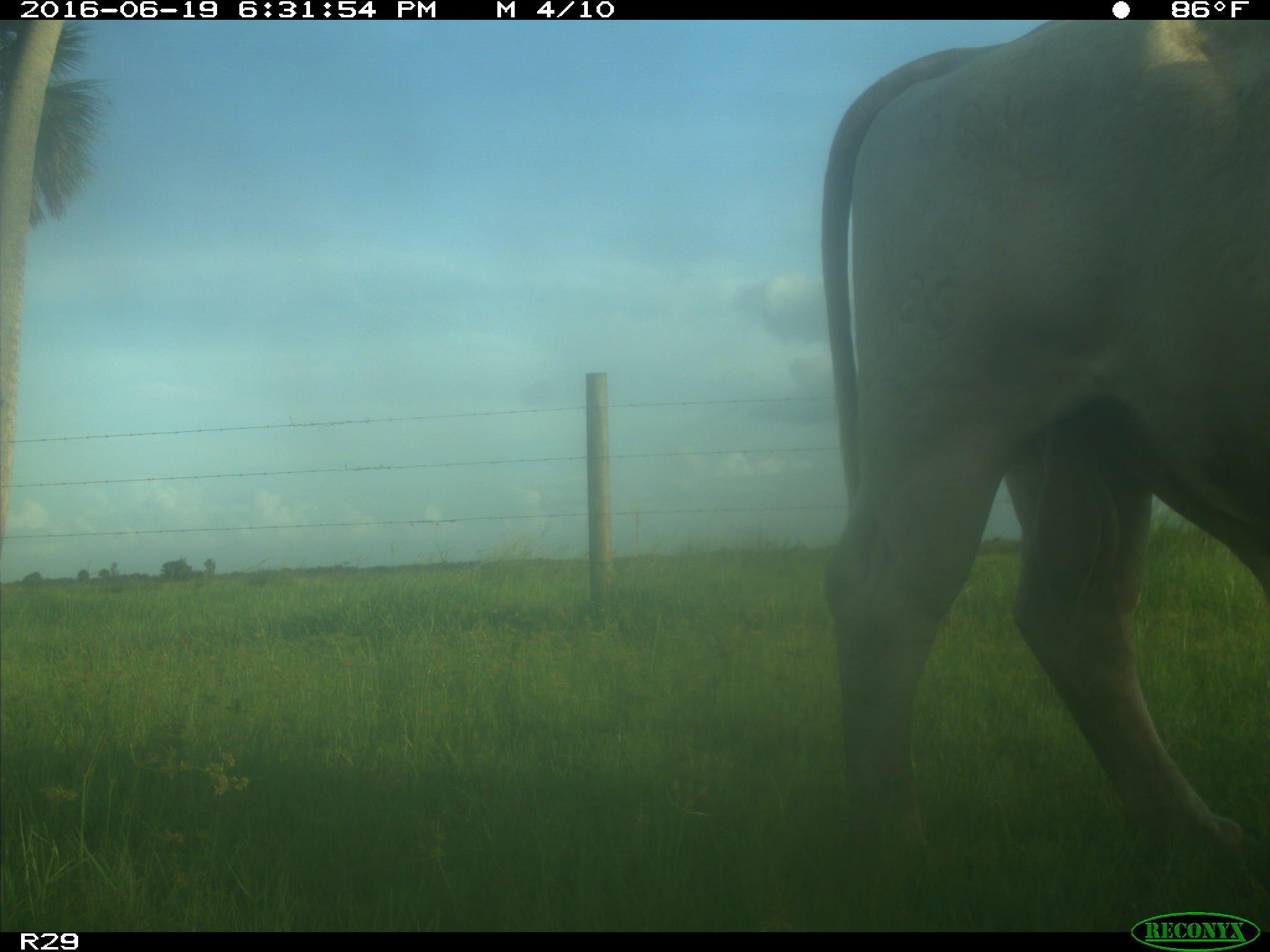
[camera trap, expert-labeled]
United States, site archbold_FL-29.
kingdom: Animalia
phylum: Chordata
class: Mammalia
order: Artiodactyla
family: Bovidae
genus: Bos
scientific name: Bos taurus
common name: domestic cow